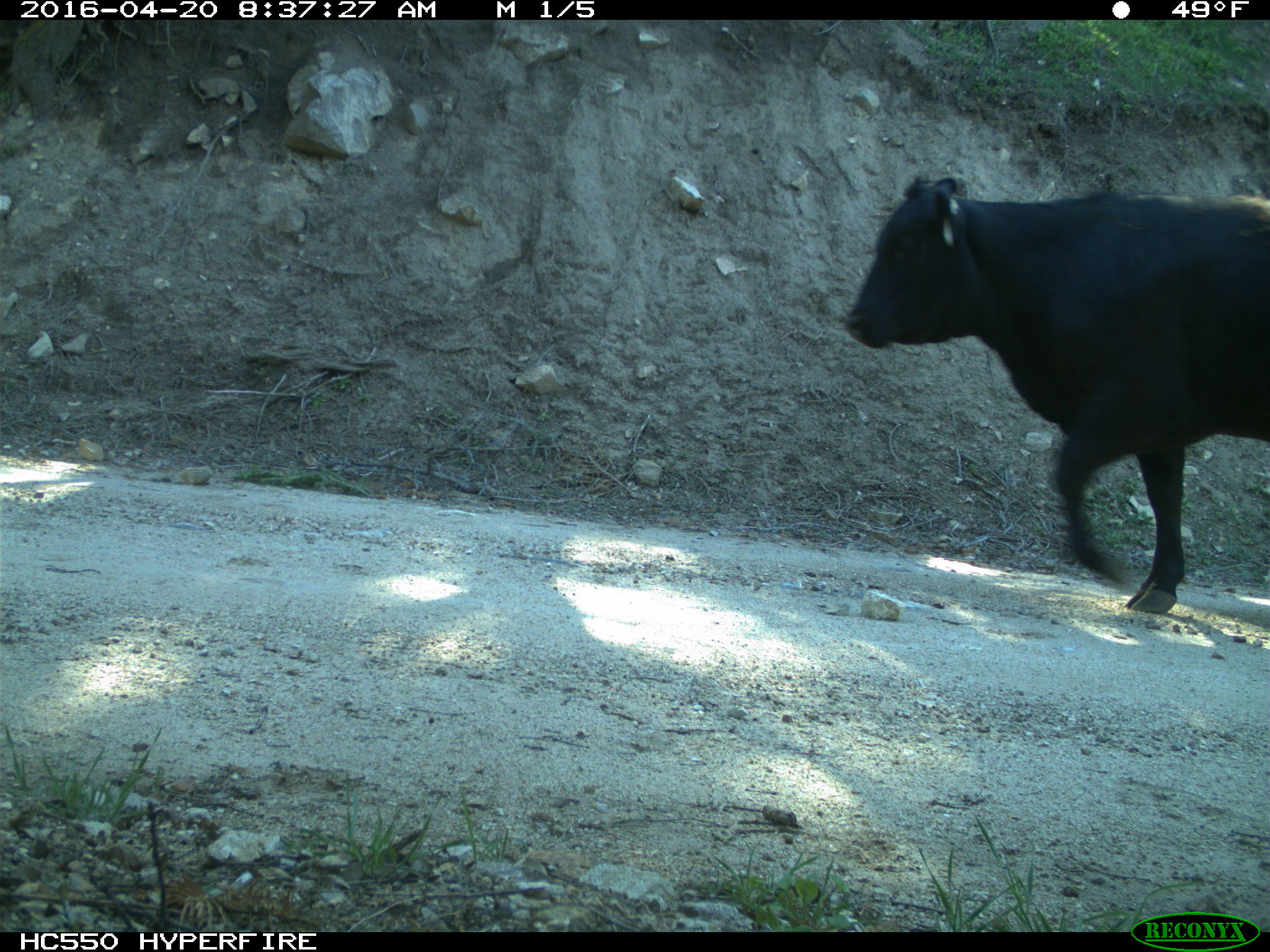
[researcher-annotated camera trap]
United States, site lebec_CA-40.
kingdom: Animalia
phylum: Chordata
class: Mammalia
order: Artiodactyla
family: Bovidae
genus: Bos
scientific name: Bos taurus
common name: domestic cow